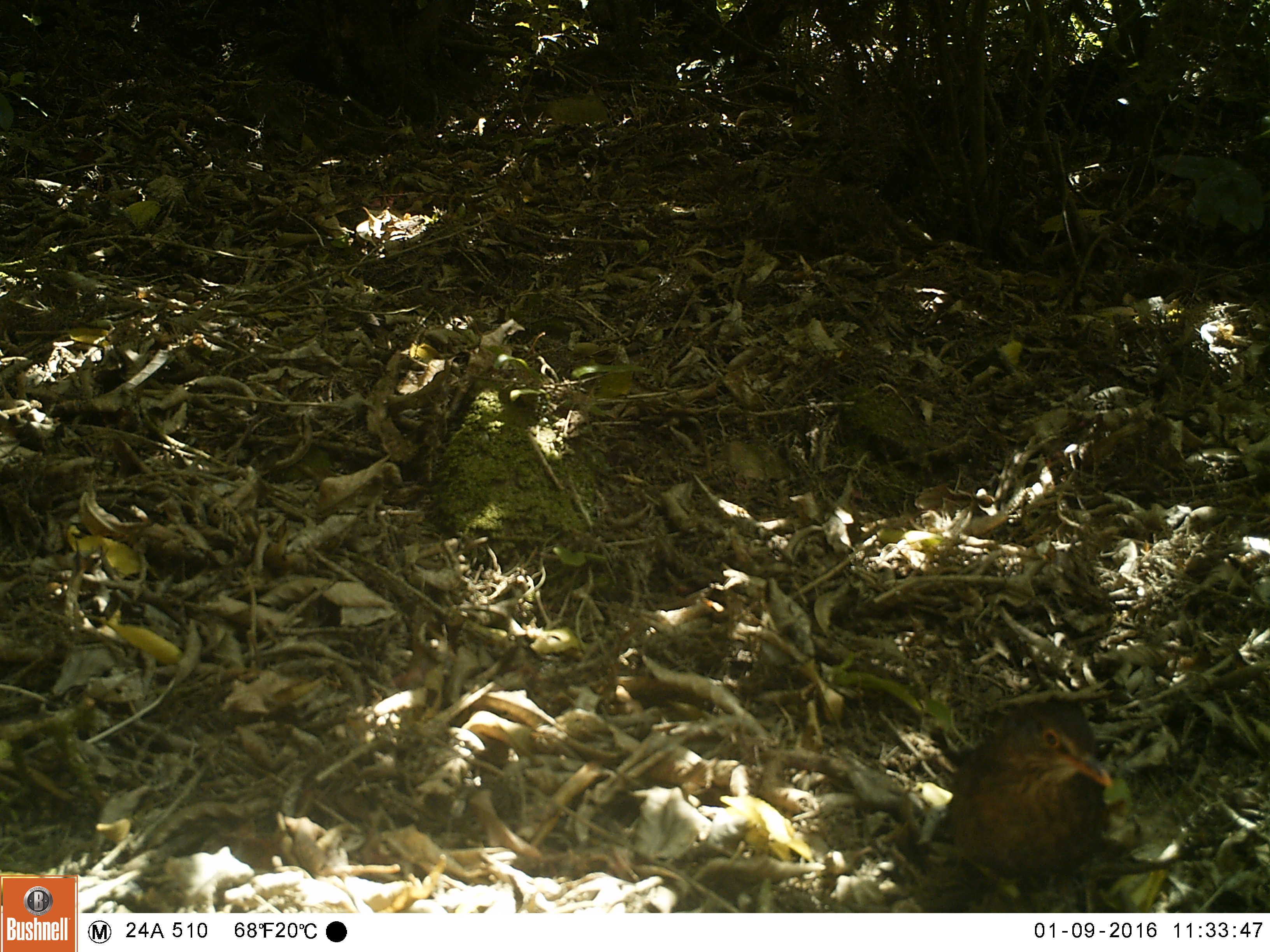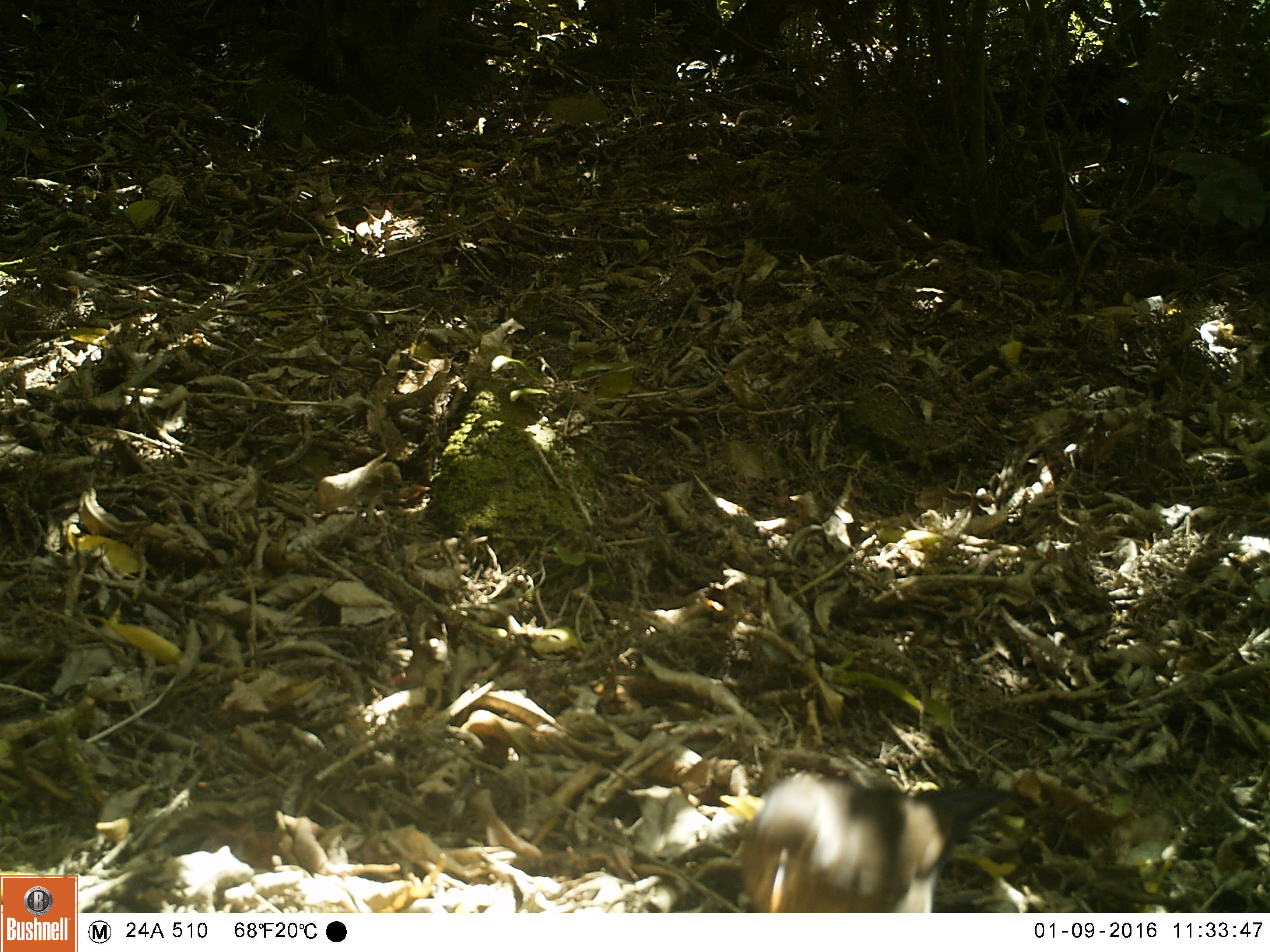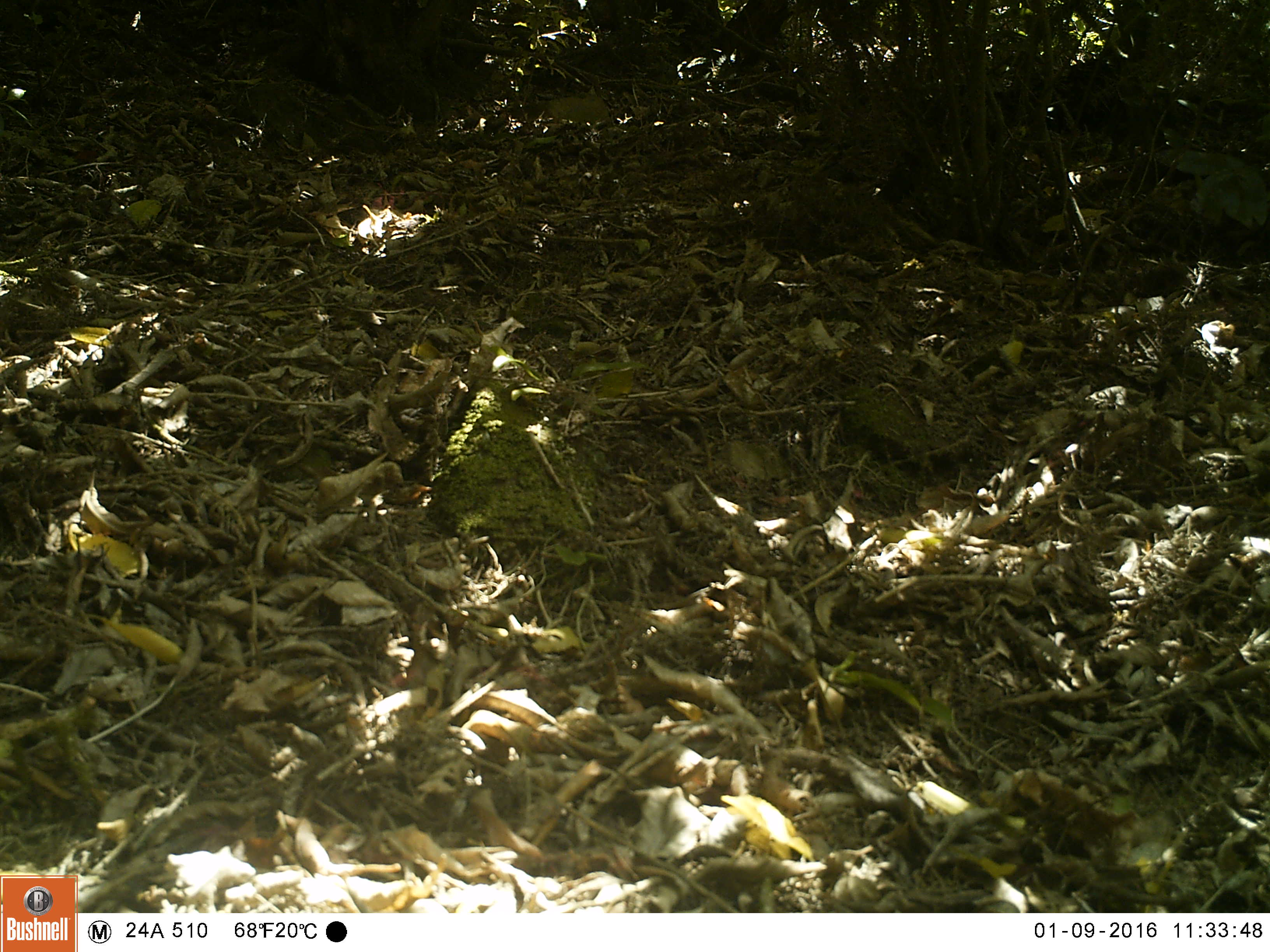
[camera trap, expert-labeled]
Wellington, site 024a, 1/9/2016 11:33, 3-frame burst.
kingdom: Animalia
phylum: Chordata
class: Aves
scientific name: Aves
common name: bird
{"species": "bird (Aves)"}